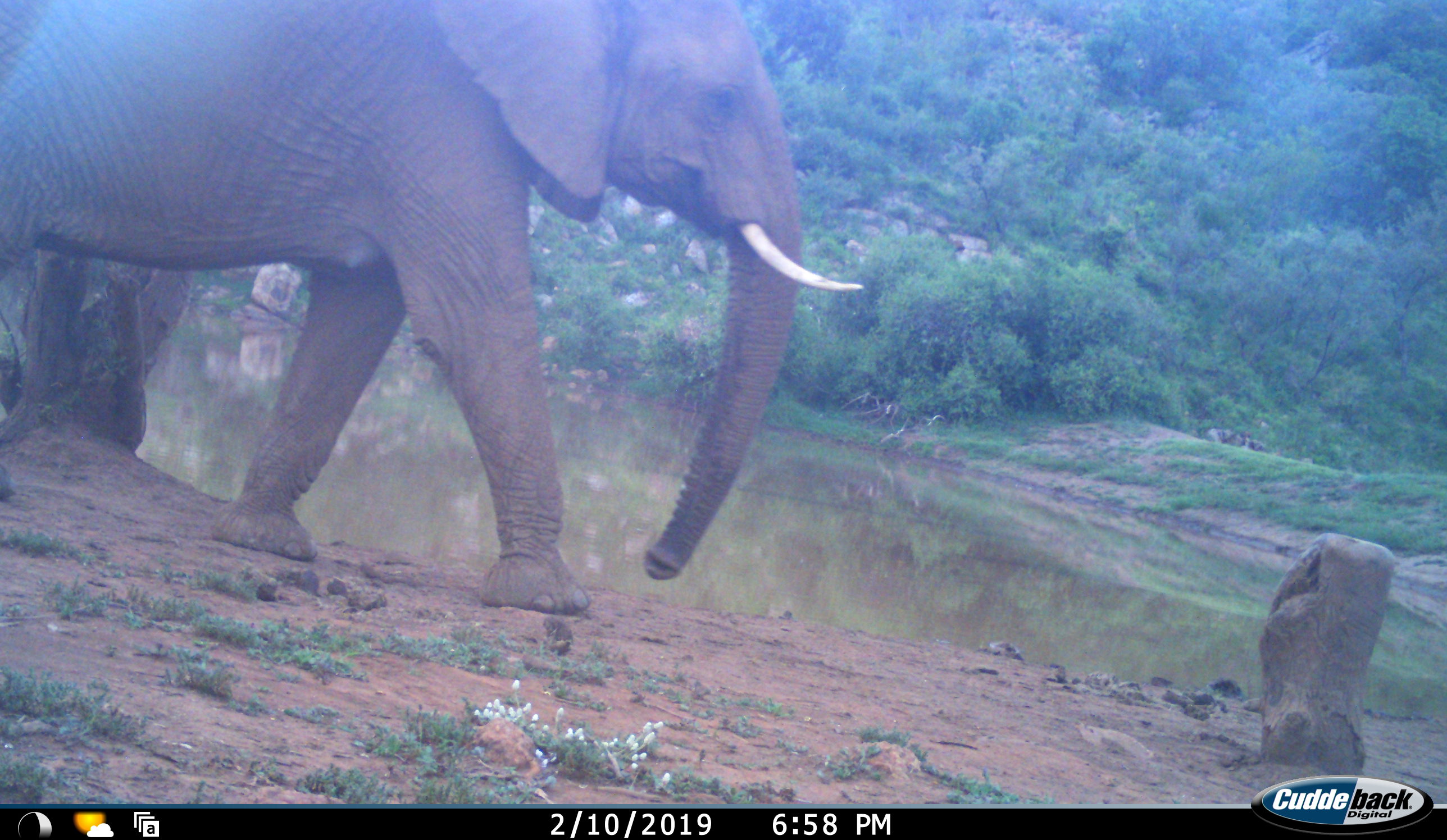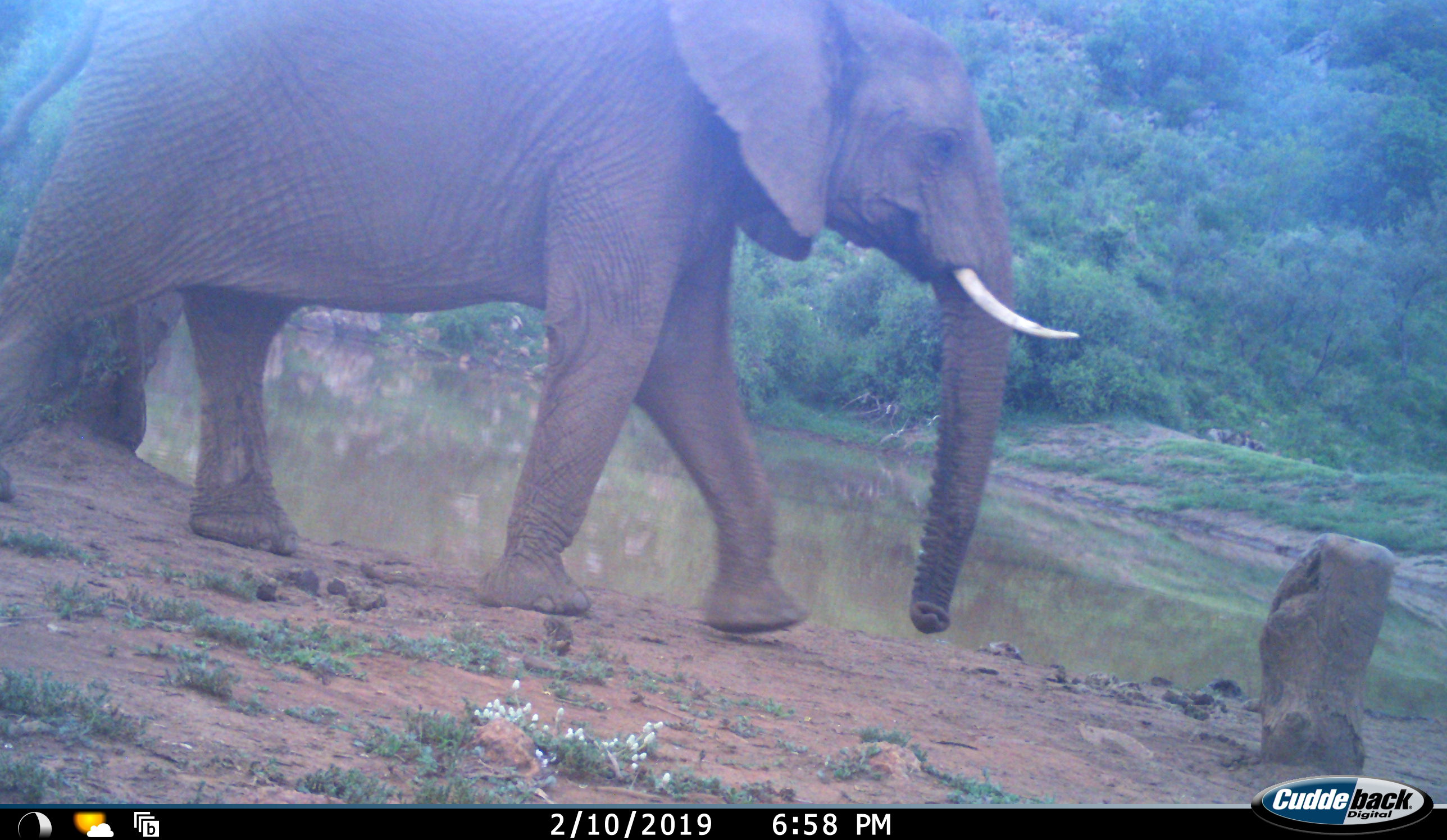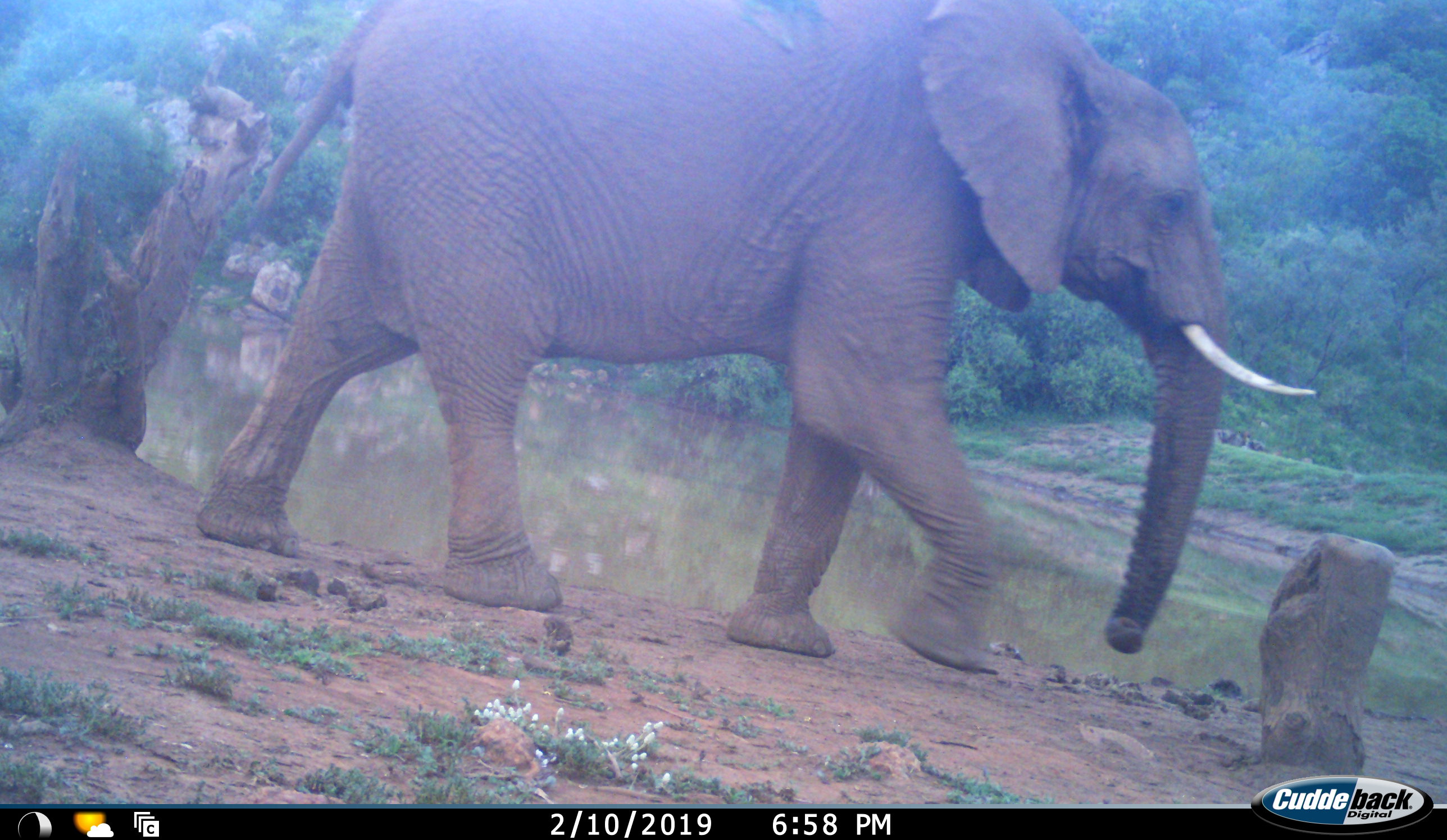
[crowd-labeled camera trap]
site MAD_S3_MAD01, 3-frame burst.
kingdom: Animalia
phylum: Chordata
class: Mammalia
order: Proboscidea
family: Elephantidae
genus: Loxodonta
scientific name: Loxodonta africana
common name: african bush elephant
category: elephant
Elephant (african bush elephant) (Loxodonta africana), count 1. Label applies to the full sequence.